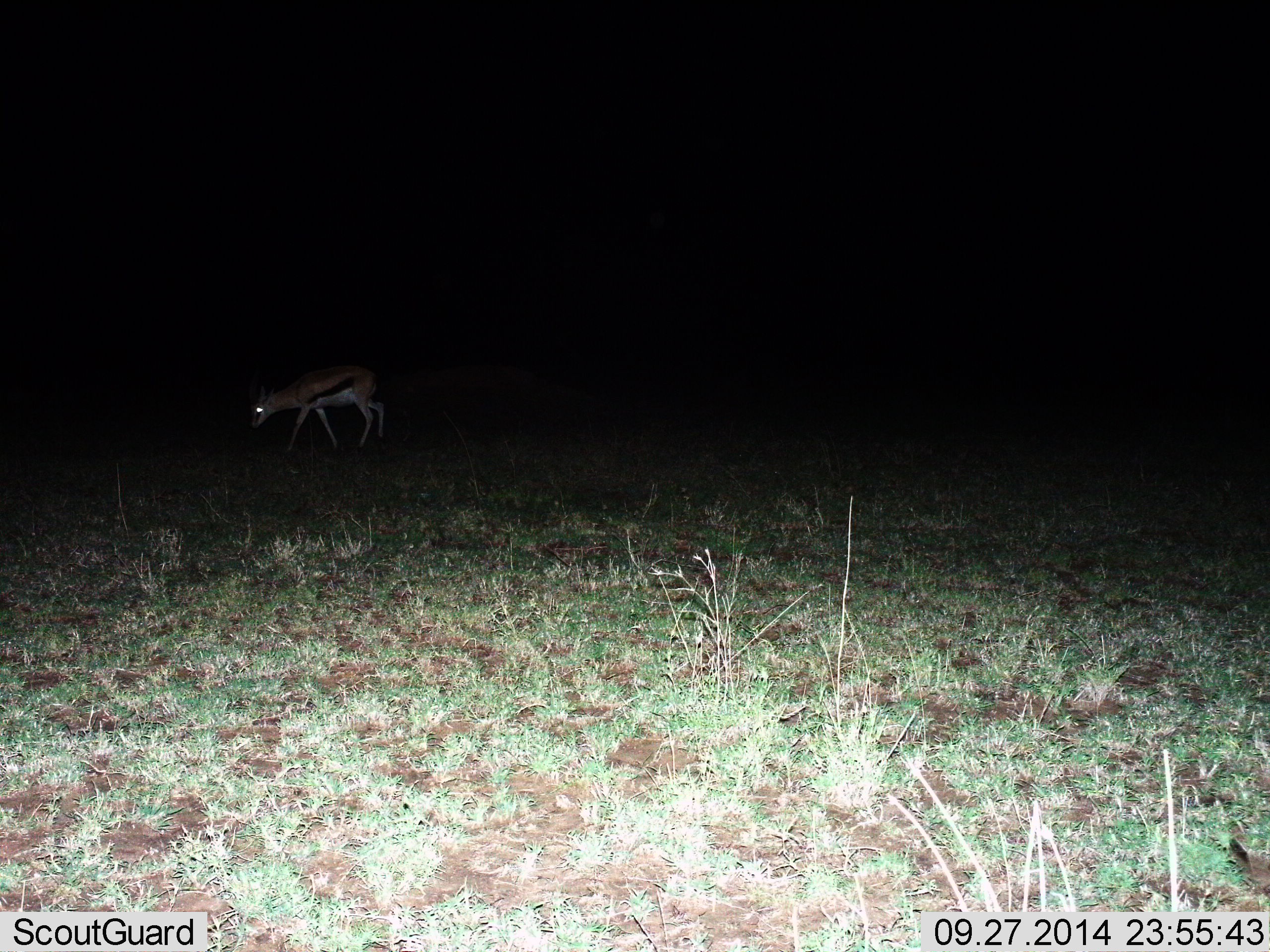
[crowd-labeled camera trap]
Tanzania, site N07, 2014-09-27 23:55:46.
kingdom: Animalia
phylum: Chordata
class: Mammalia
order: Artiodactyla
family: Bovidae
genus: Eudorcas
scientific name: Eudorcas thomsonii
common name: thomson's gazelle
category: gazellethomsons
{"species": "gazellethomsons (thomson's gazelle) (Eudorcas thomsonii)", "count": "1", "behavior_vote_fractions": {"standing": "20%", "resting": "0%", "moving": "40%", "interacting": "0%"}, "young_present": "0%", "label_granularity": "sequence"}